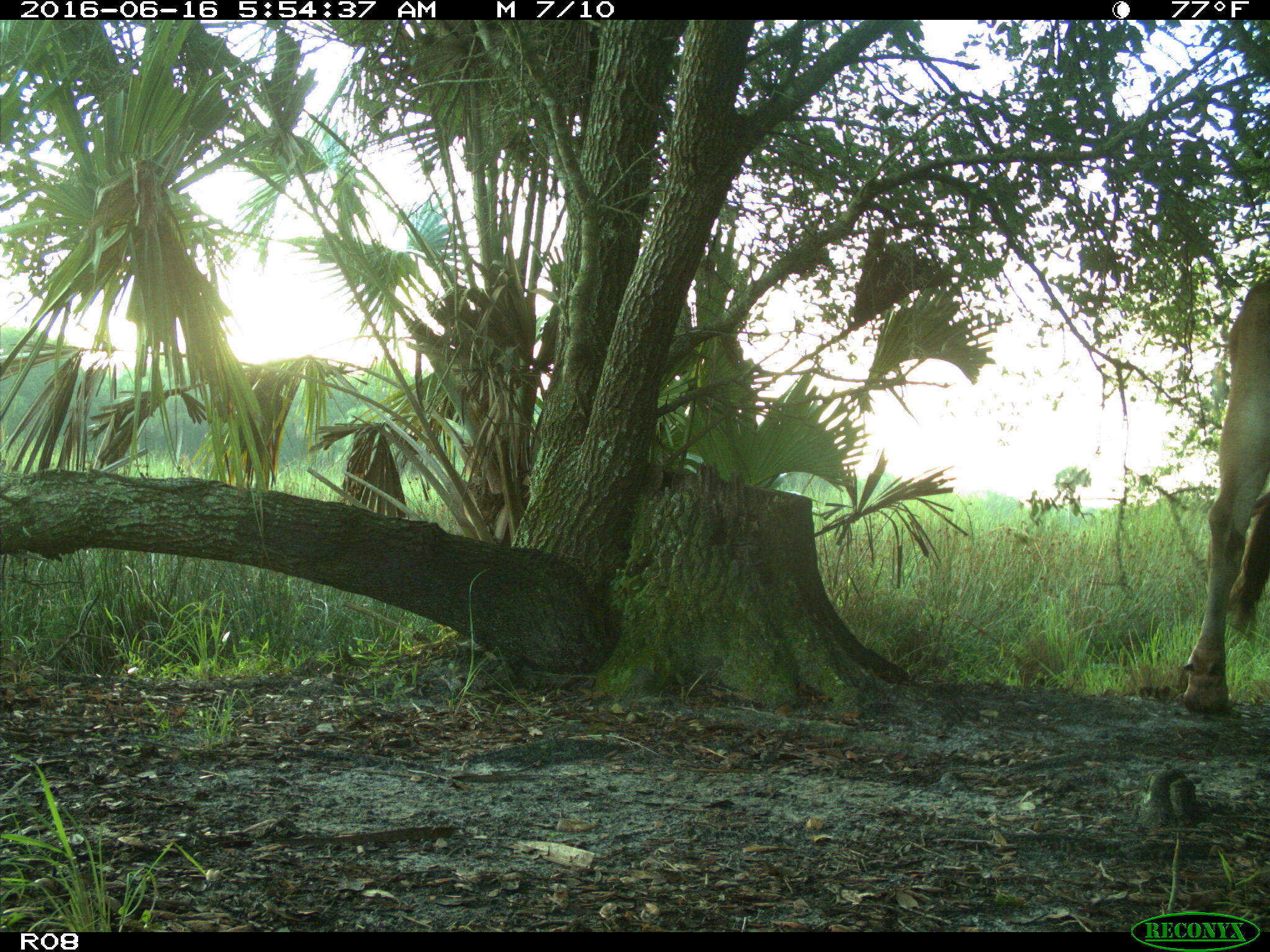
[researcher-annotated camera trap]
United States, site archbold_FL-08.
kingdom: Animalia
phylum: Chordata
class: Mammalia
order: Artiodactyla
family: Bovidae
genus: Bos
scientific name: Bos taurus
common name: domestic cow